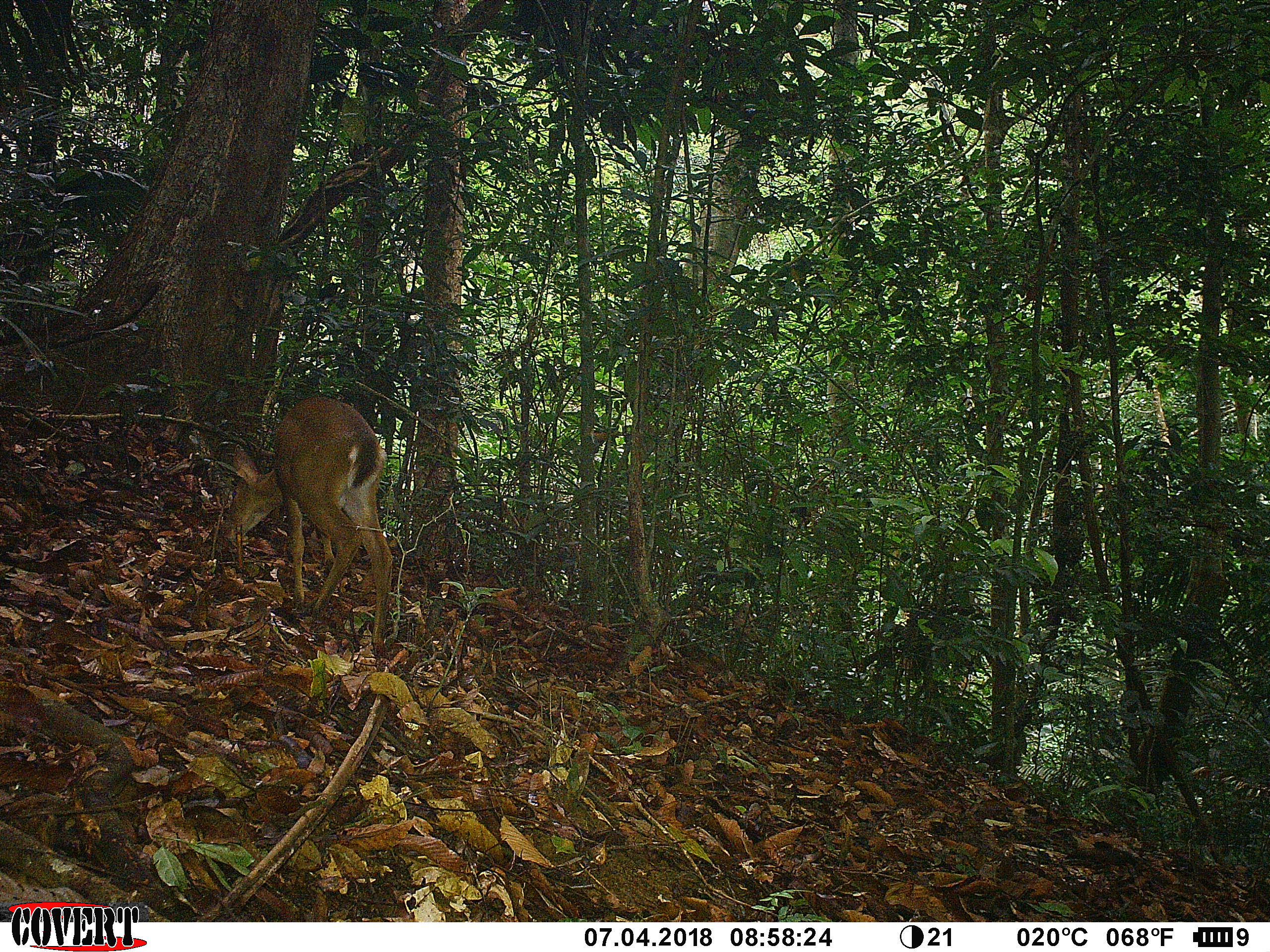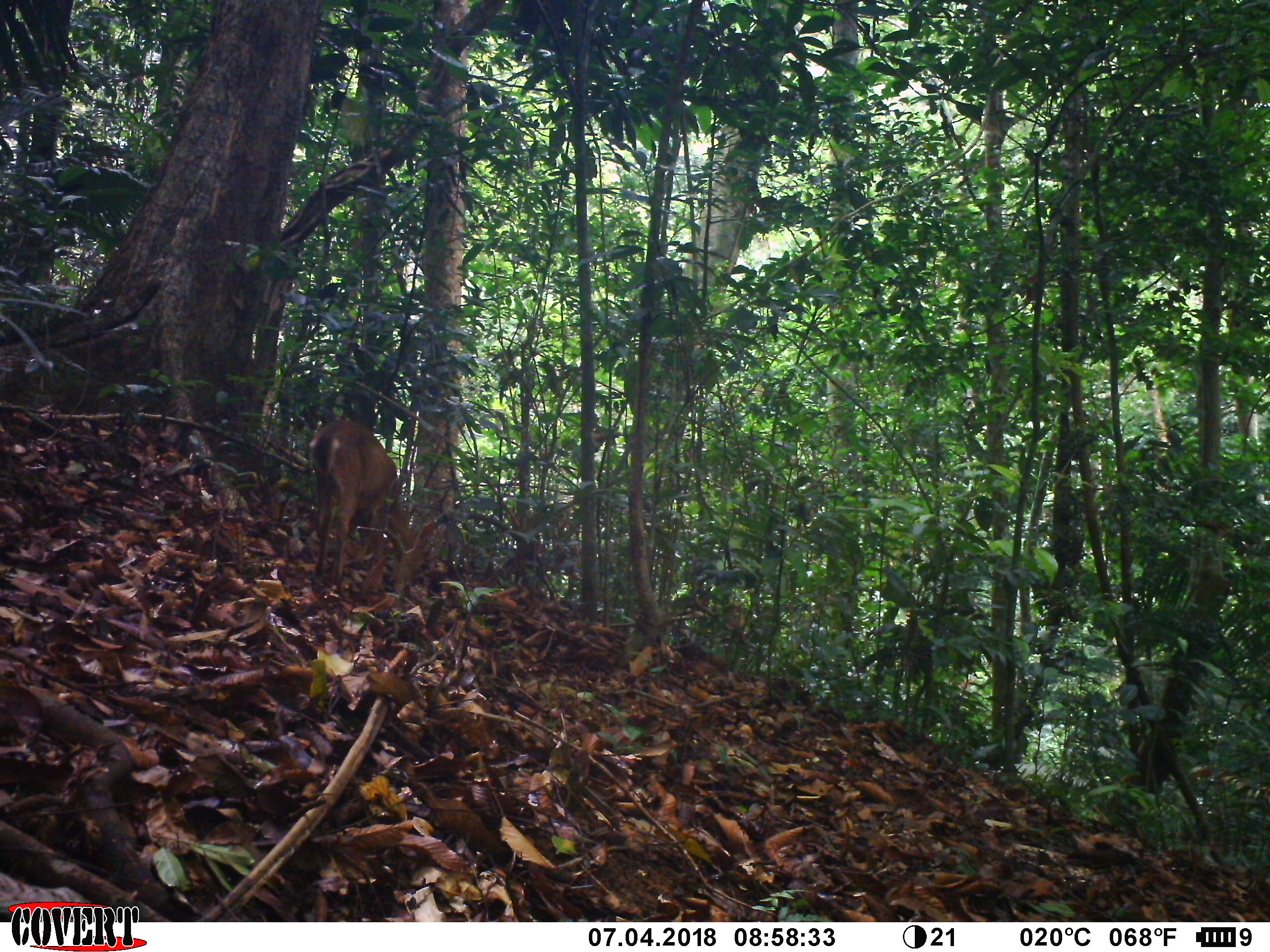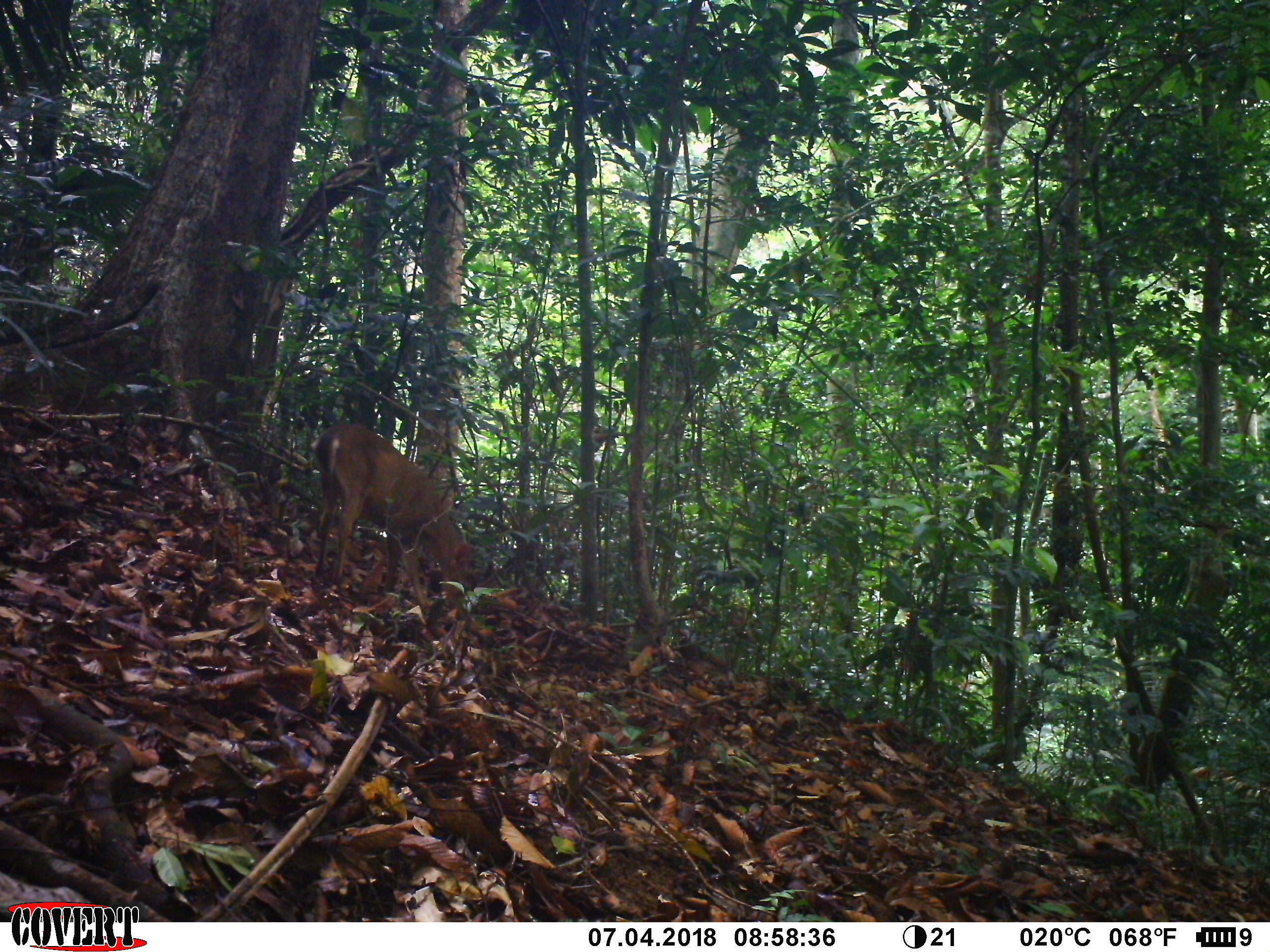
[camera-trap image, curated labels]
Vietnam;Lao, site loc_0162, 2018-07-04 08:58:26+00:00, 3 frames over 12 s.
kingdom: Animalia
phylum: Chordata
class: Mammalia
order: Artiodactyla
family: Cervidae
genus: Muntiacus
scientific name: Muntiacus vuquangensis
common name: large-antlered muntjac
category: large antlered muntjac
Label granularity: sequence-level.